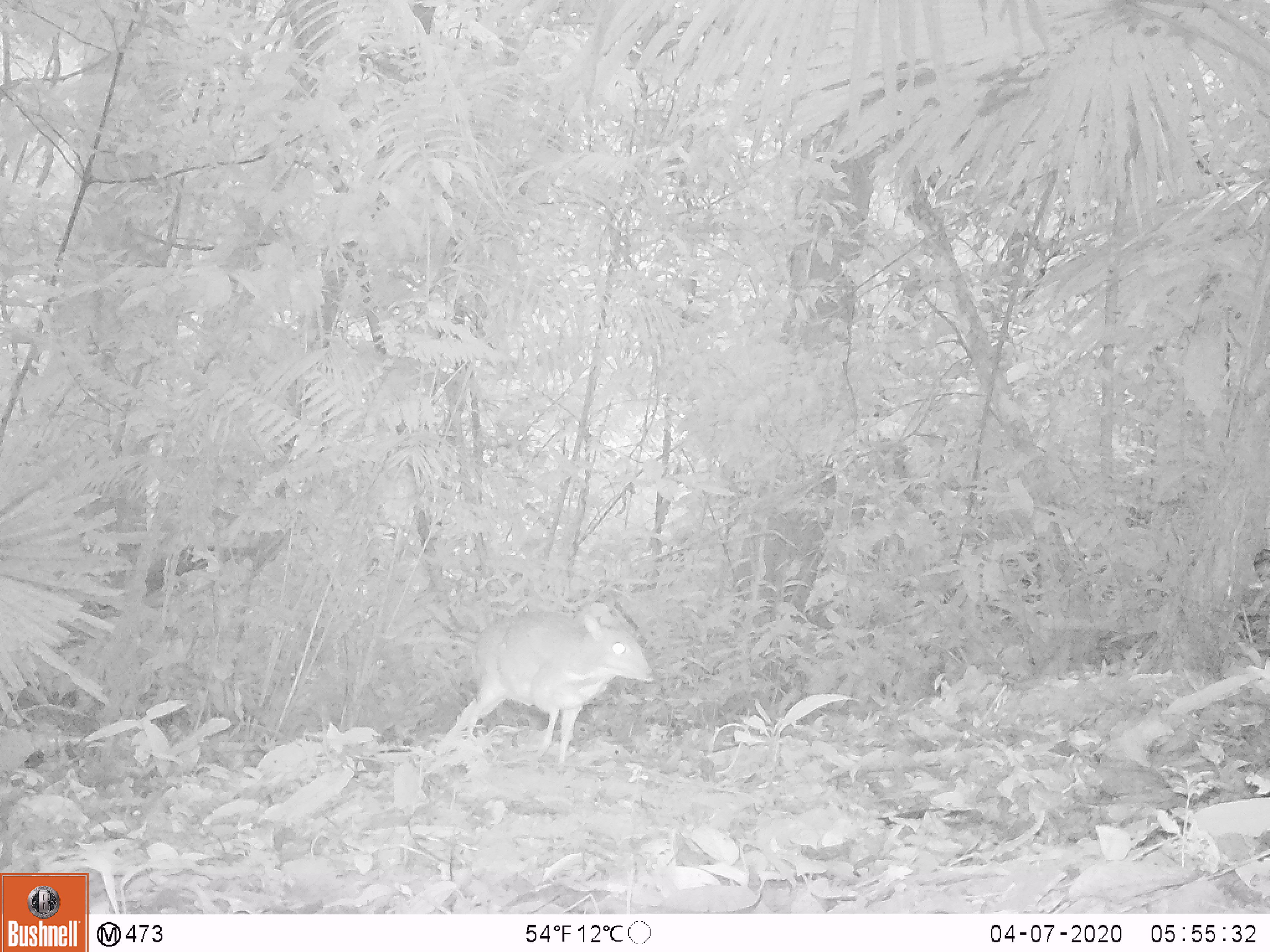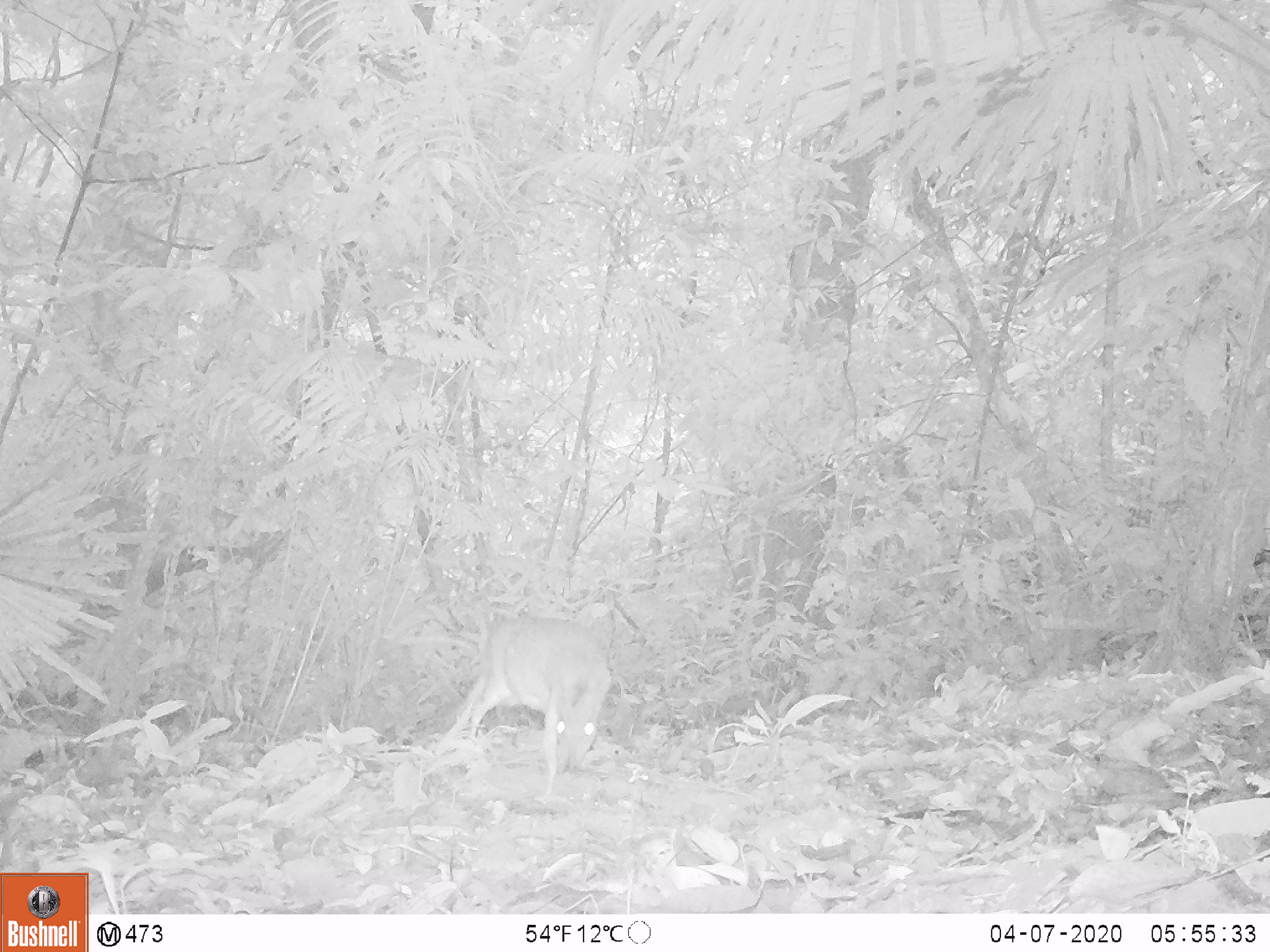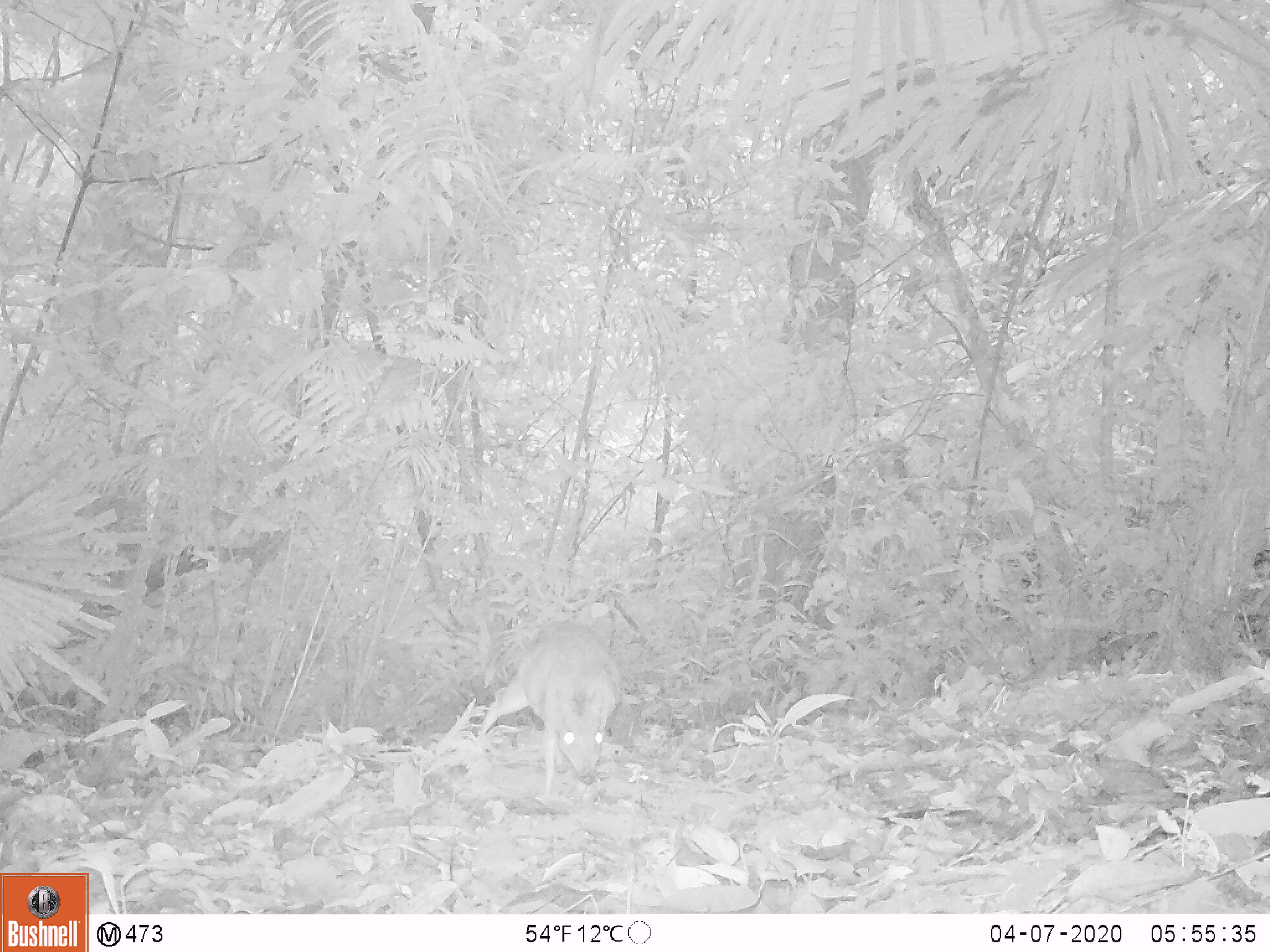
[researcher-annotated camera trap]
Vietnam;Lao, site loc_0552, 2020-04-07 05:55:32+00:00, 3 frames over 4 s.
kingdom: Animalia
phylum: Chordata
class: Mammalia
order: Artiodactyla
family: Tragulidae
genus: Moschiola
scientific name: Moschiola meminna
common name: chevrotain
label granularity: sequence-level